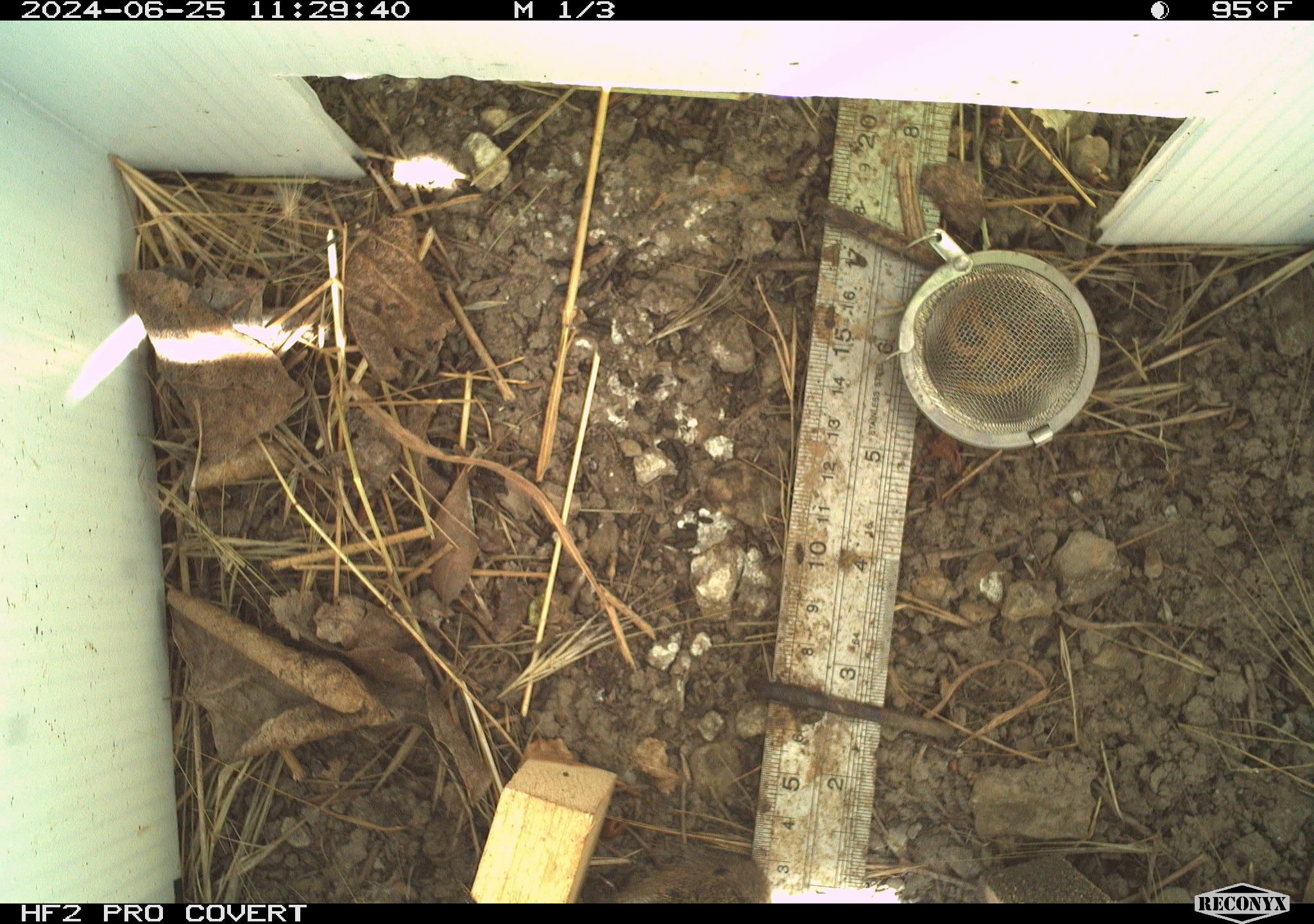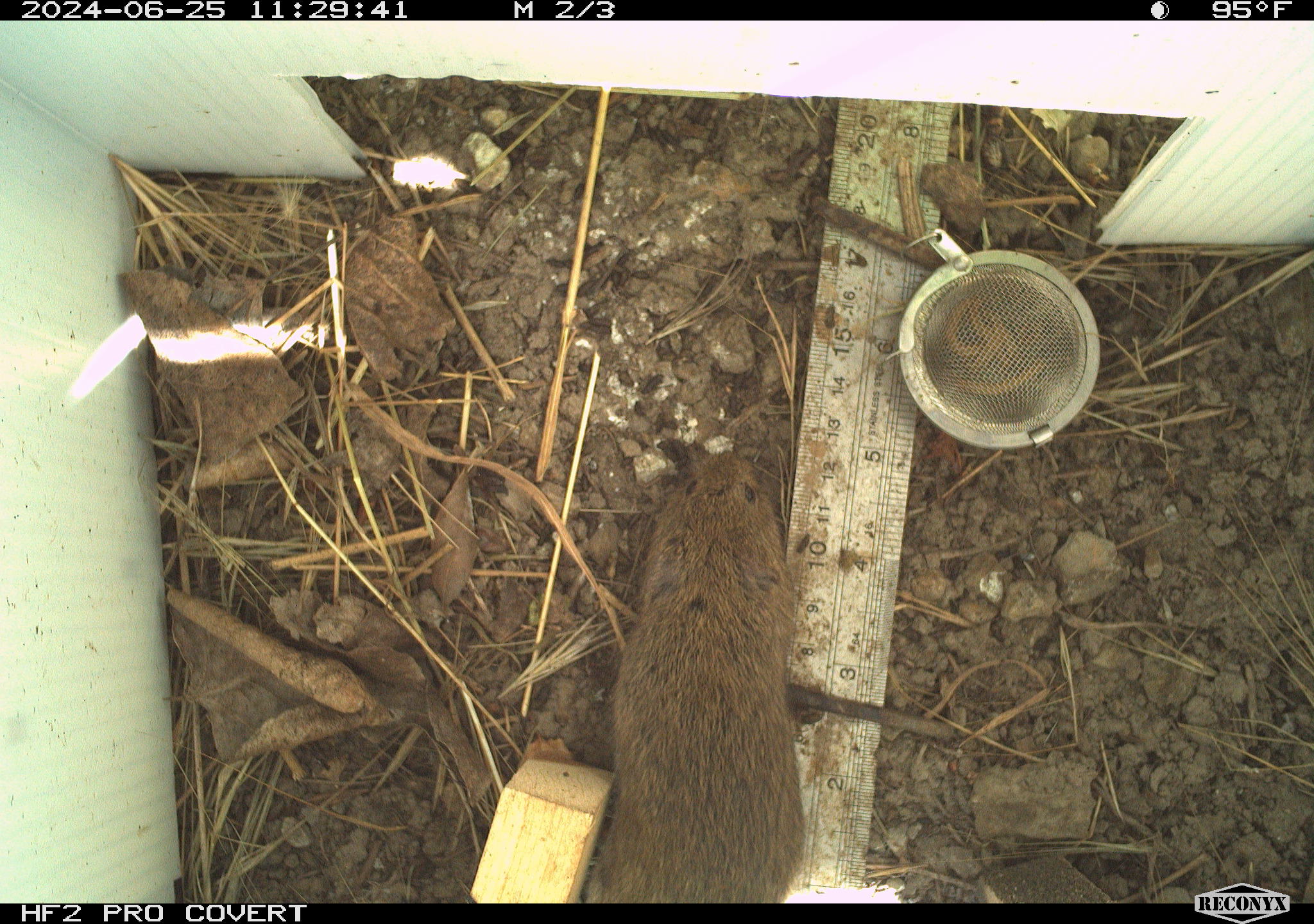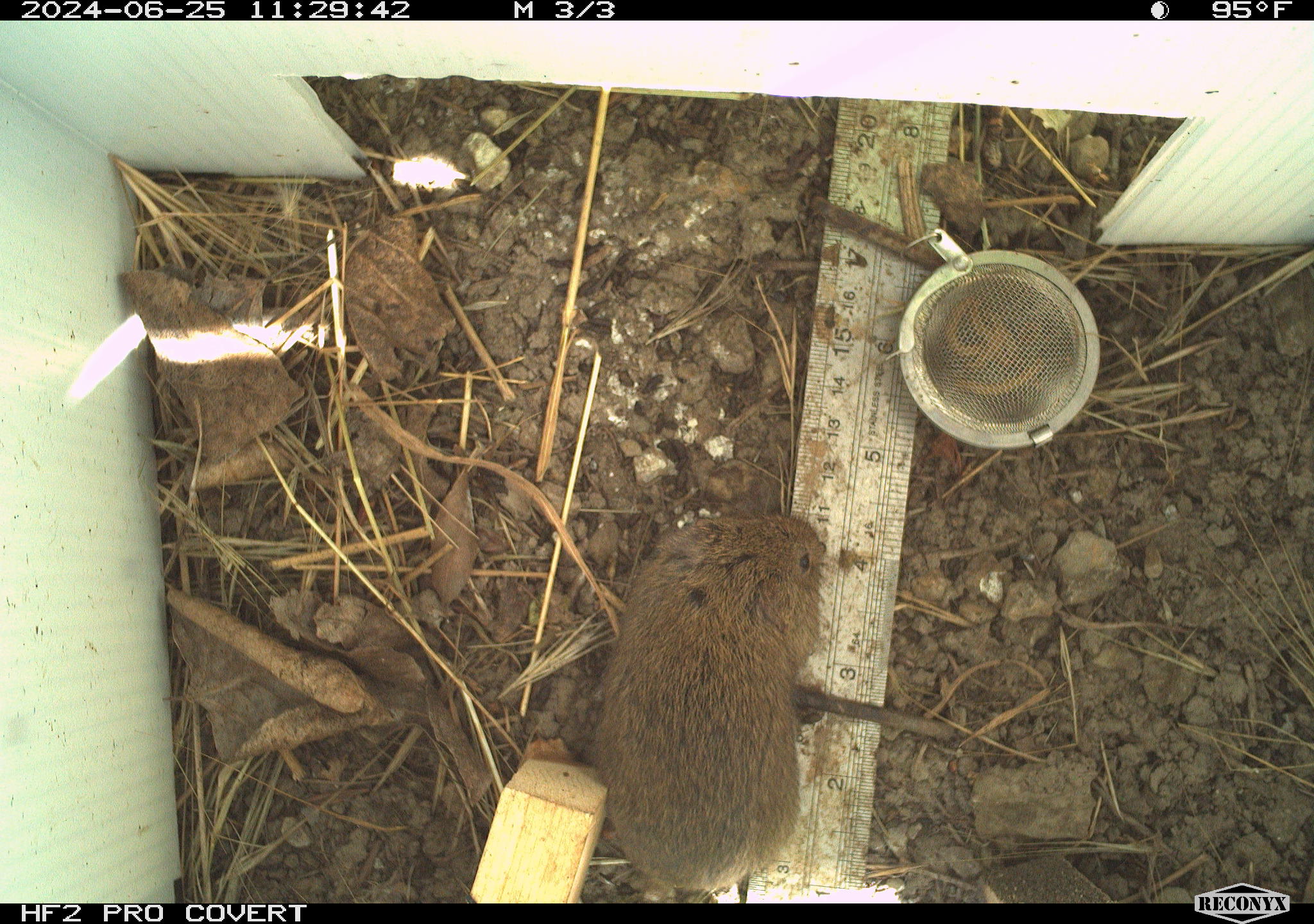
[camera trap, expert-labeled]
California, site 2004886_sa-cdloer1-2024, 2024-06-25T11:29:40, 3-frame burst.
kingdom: Animalia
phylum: Chordata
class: Mammalia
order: Rodentia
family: Cricetidae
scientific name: Arvicolinae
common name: voles, lemmings, and muskrats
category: arvicolinae subfamily